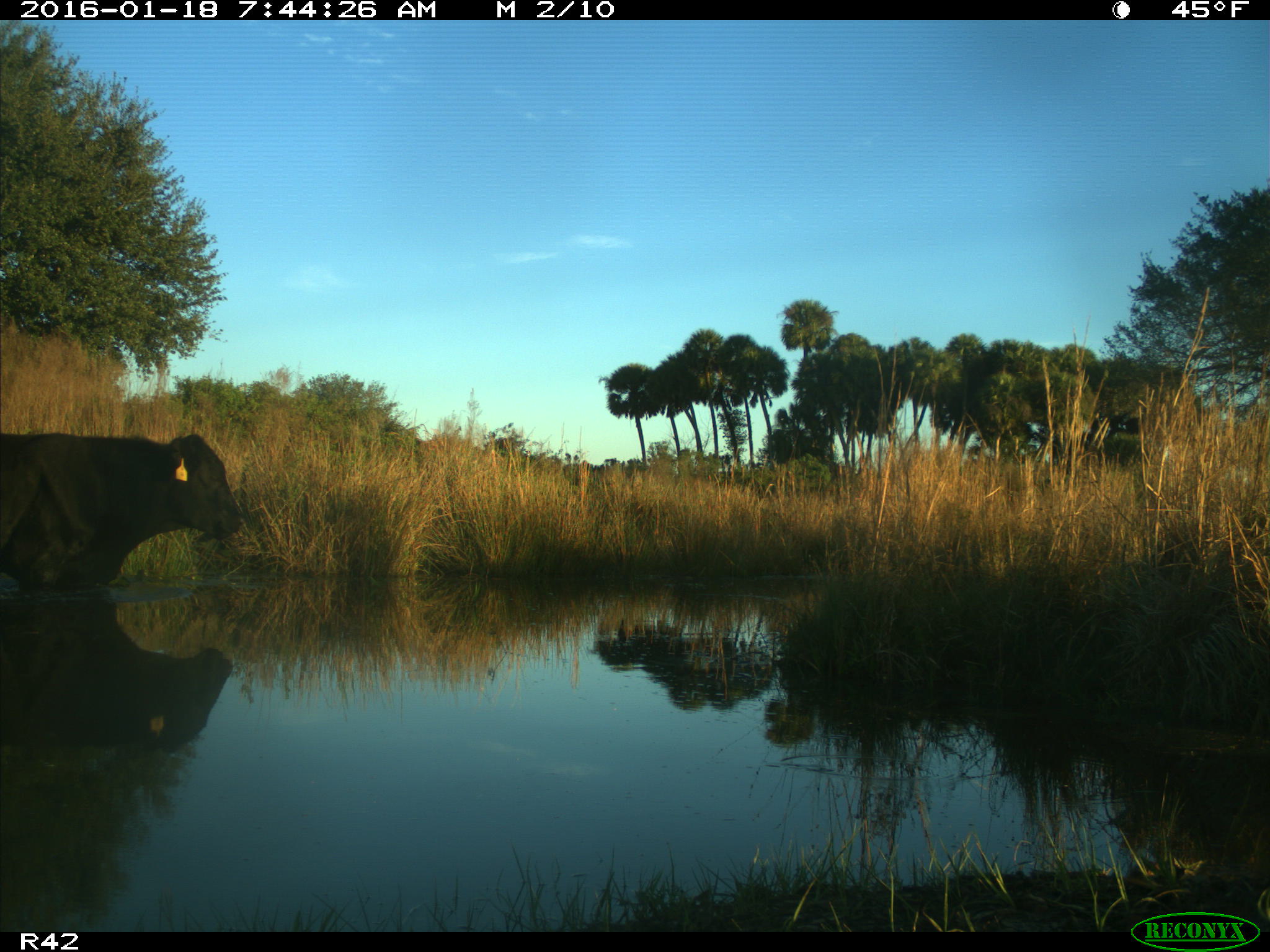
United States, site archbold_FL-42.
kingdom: Animalia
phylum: Chordata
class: Mammalia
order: Artiodactyla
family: Bovidae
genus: Bos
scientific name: Bos taurus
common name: domestic cow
Bos taurus (domestic cow).